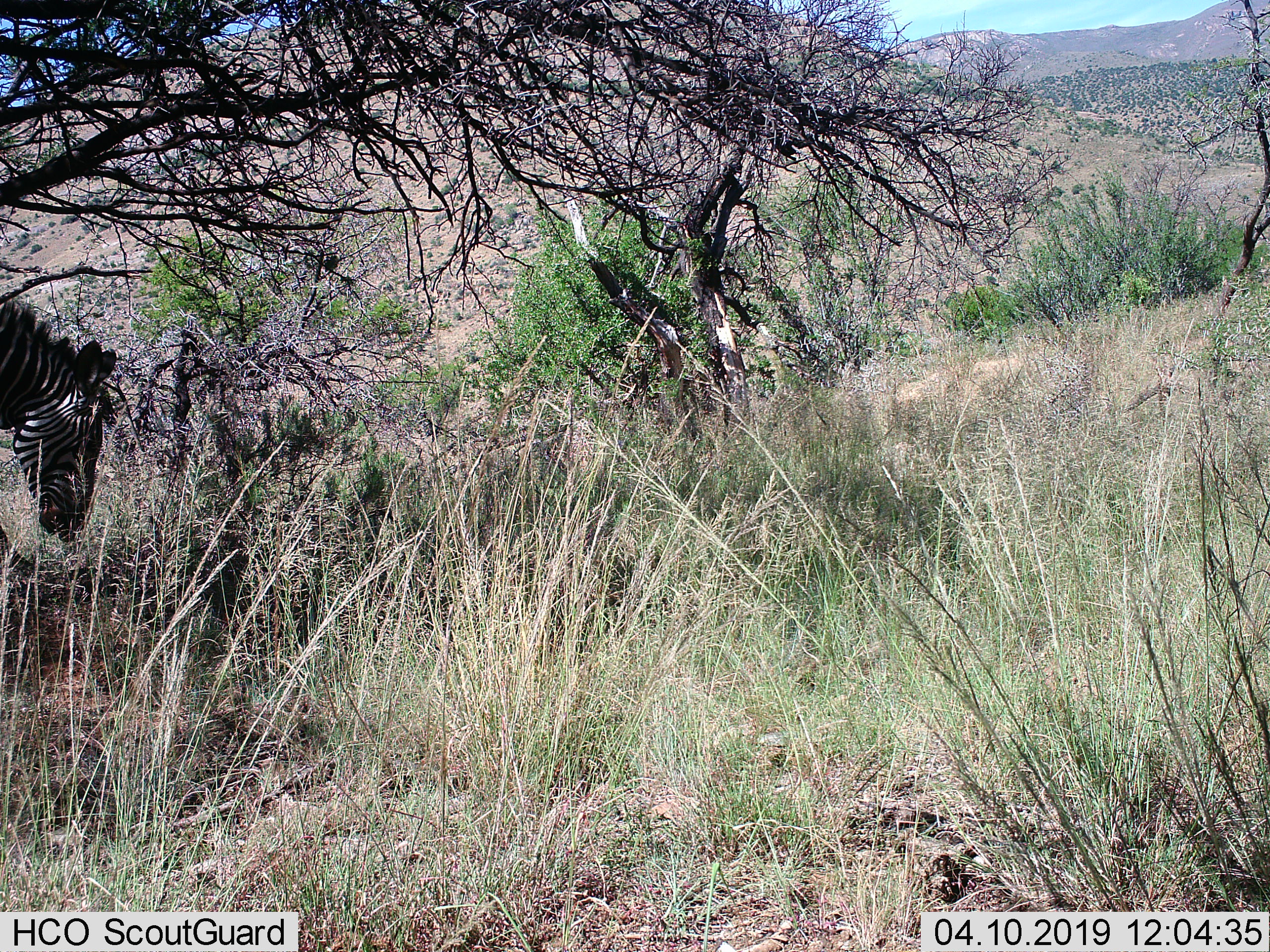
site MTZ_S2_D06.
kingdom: Animalia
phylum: Chordata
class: Mammalia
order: Perissodactyla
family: Equidae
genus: Equus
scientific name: Equus zebra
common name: mountain zebra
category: zebramountain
Zebramountain (mountain zebra) (Equus zebra), count 1. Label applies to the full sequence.